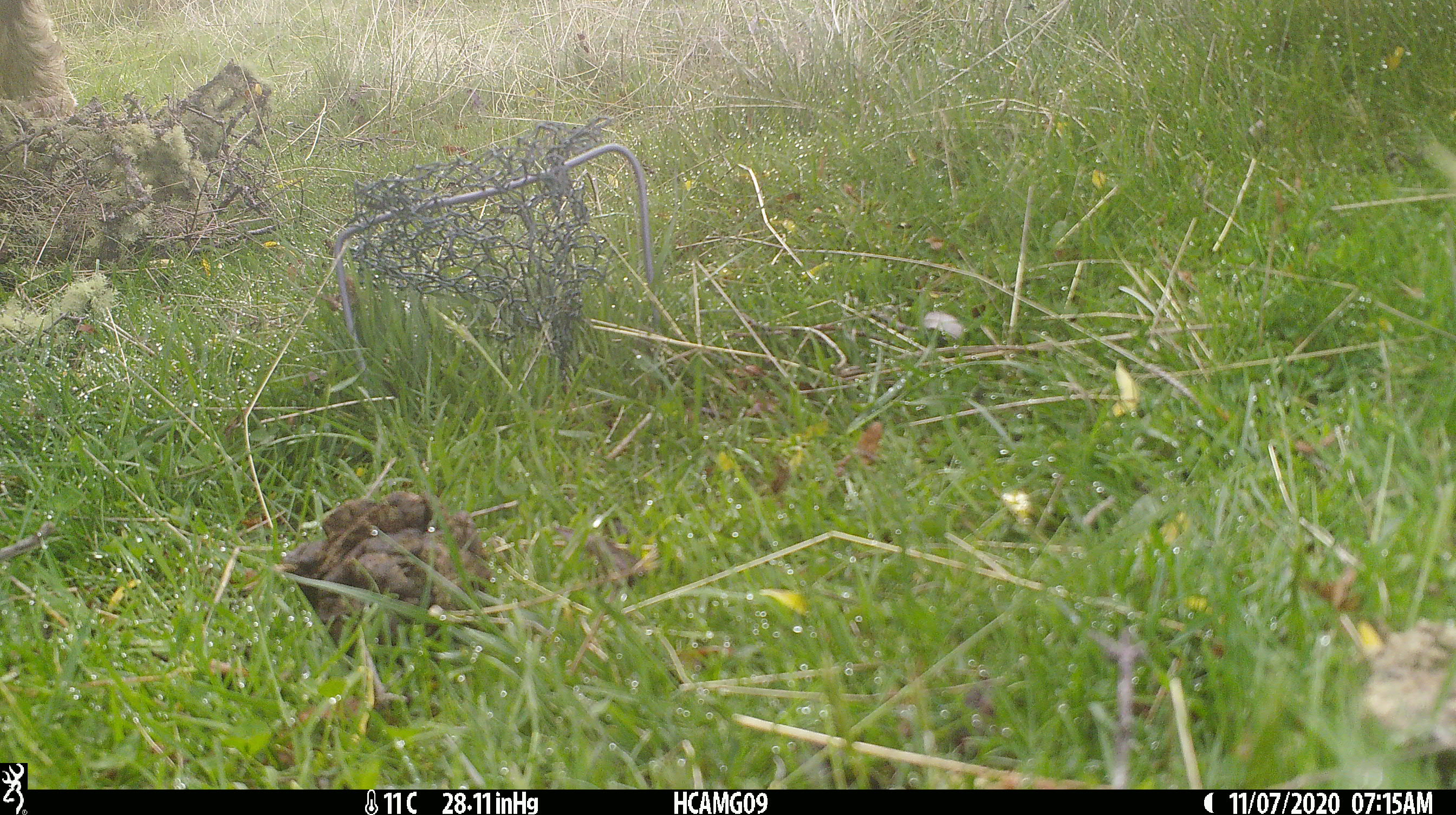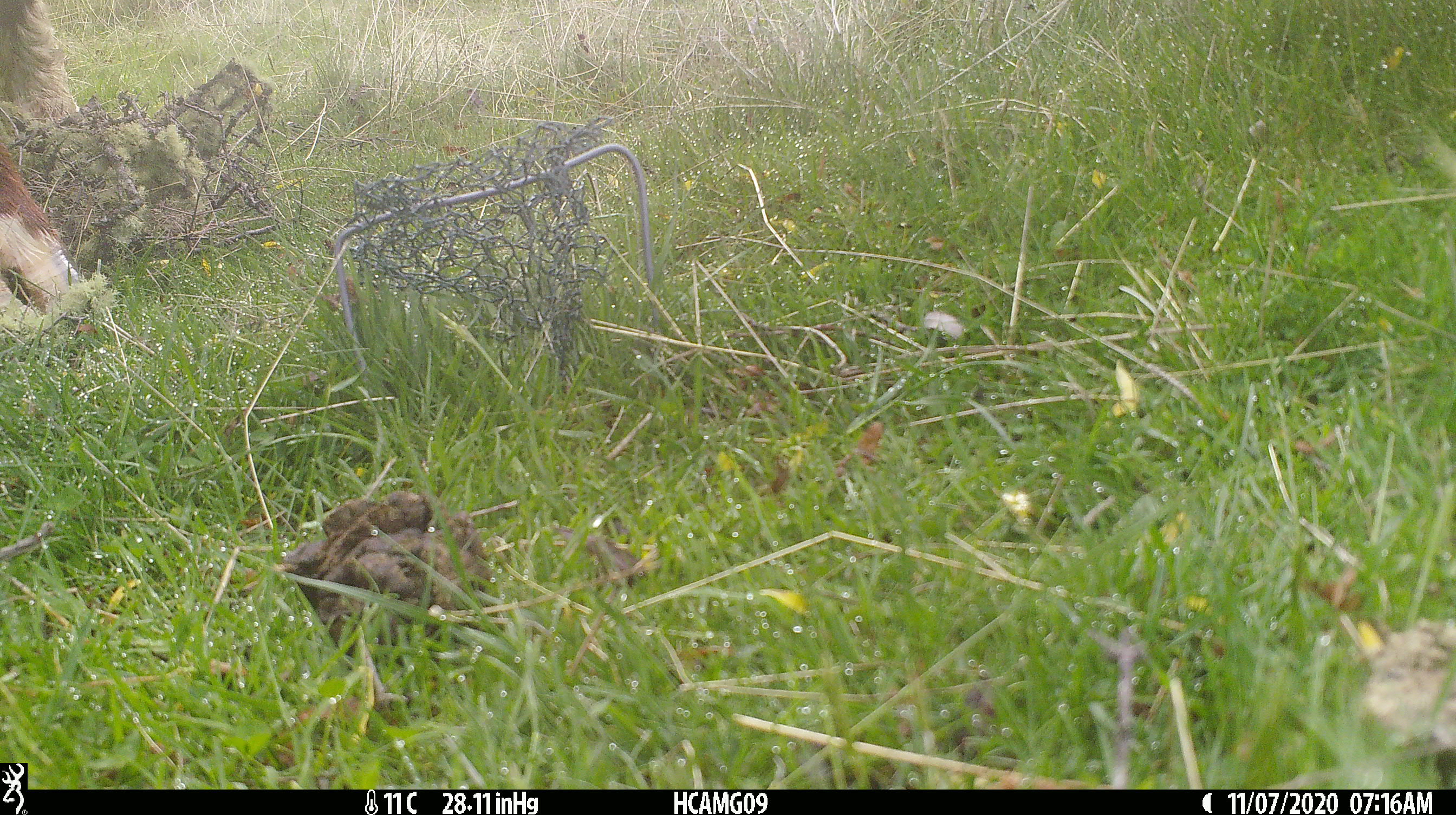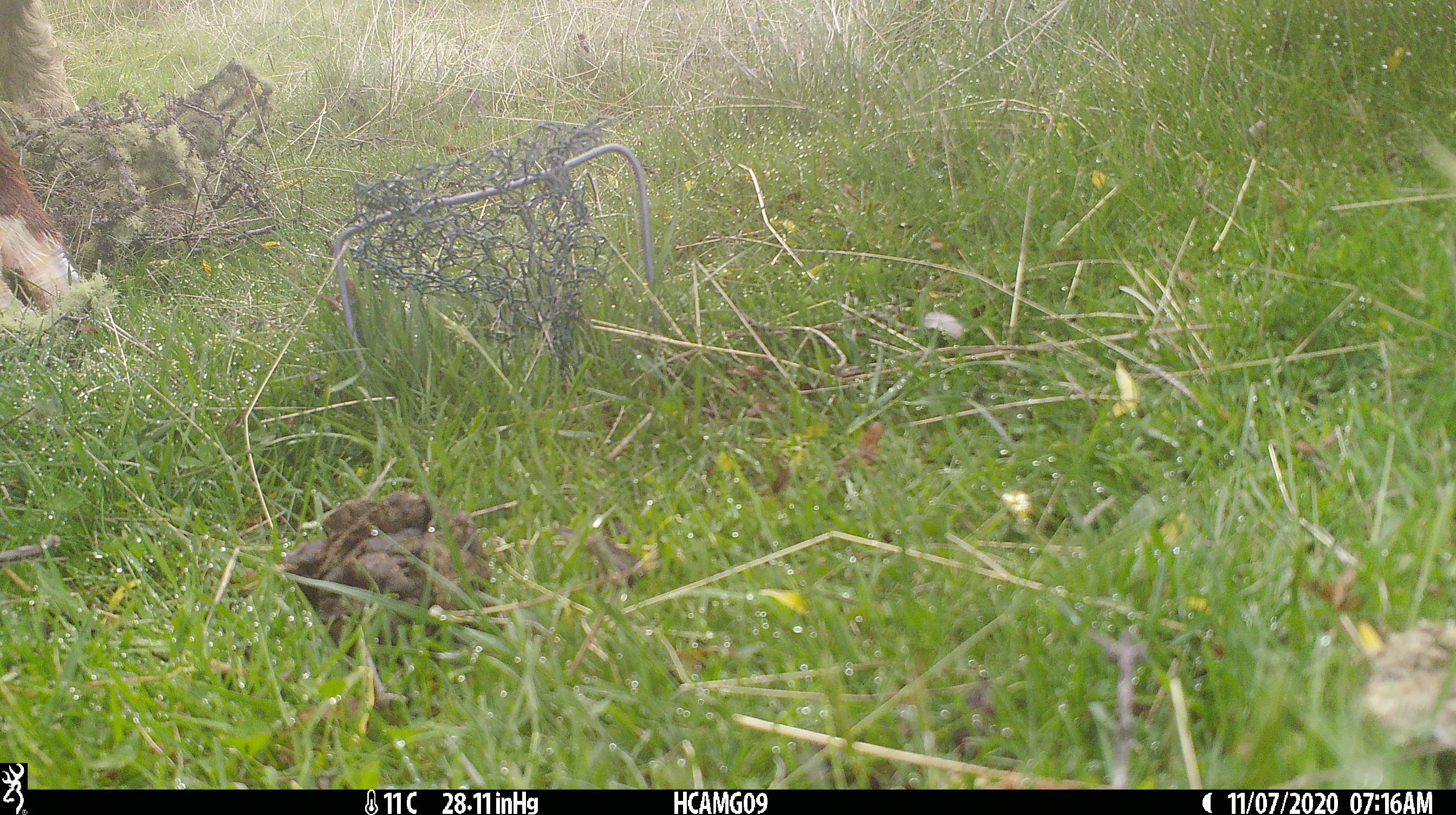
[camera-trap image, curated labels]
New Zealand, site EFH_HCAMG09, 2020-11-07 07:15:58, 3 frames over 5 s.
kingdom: Animalia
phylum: Chordata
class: Mammalia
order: Artiodactyla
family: Bovidae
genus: Ovis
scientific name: Ovis aries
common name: domestic sheep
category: sheep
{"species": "sheep (domestic sheep) (Ovis aries)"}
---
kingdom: Animalia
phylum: Chordata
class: Mammalia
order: Artiodactyla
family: Bovidae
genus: Bos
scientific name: Bos taurus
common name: domestic cow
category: cow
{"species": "cow (domestic cow) (Bos taurus)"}